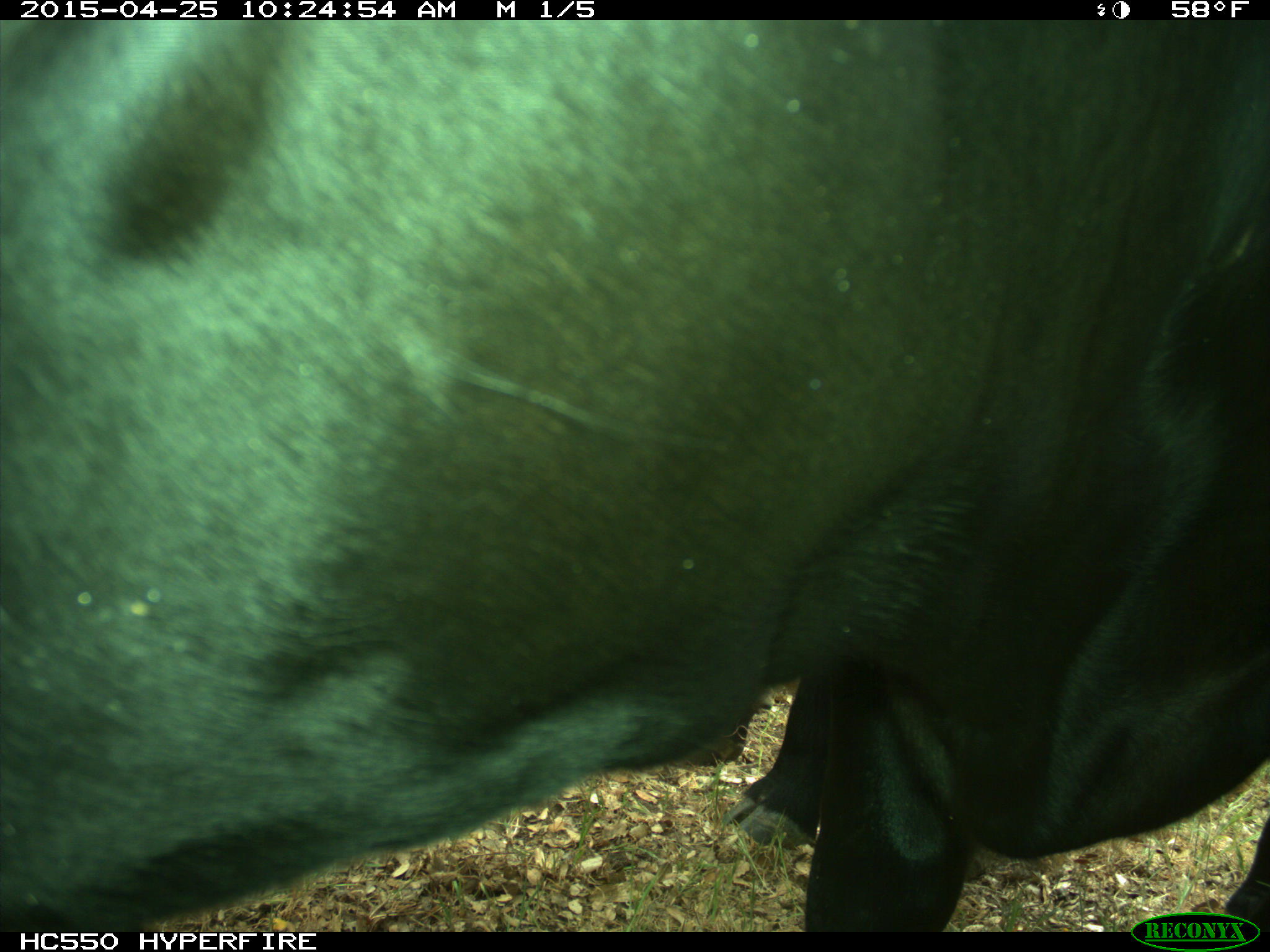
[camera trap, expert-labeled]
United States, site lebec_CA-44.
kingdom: Animalia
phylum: Chordata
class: Mammalia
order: Artiodactyla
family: Suidae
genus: Sus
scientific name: Sus scrofa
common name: wild boar